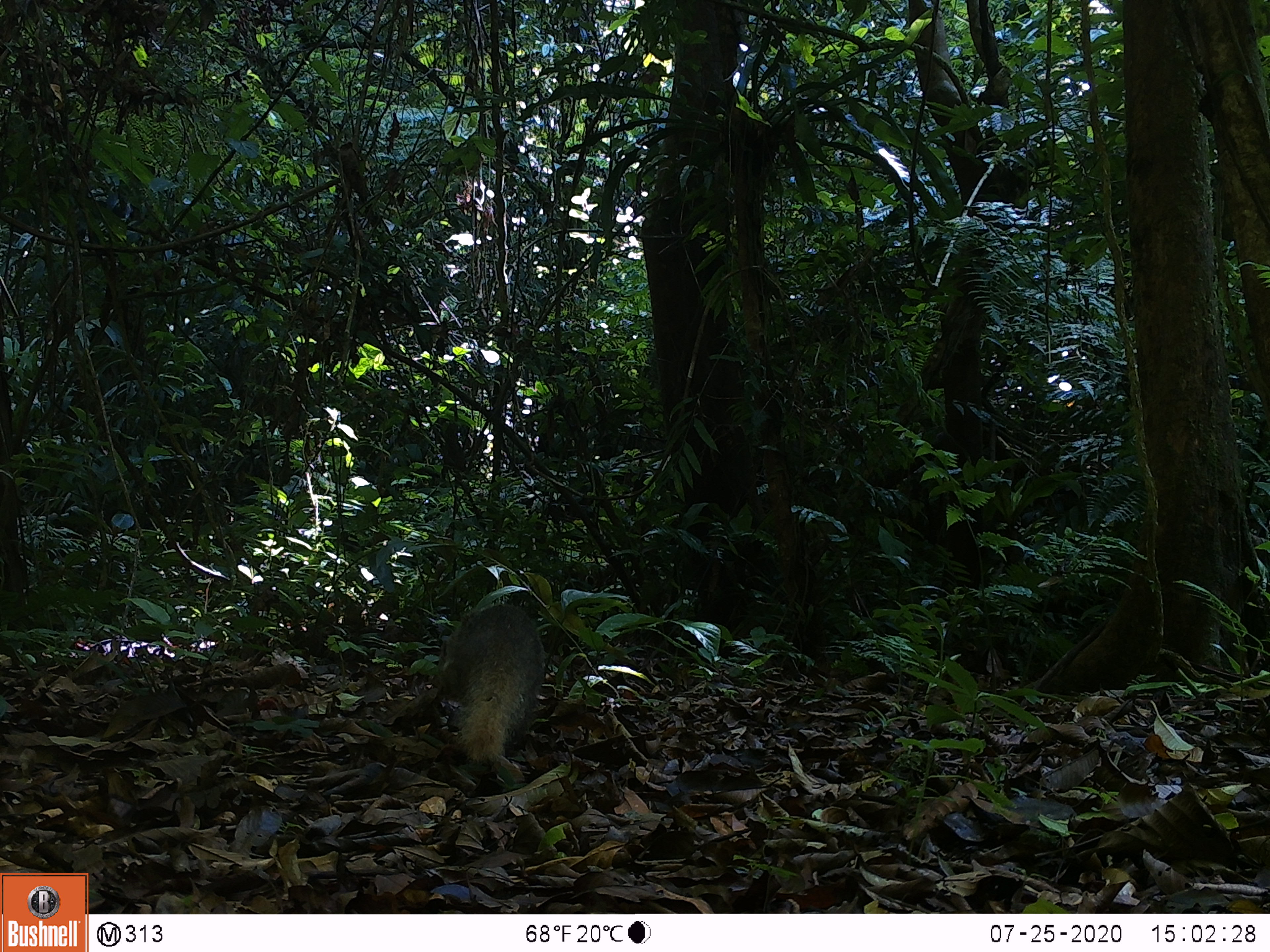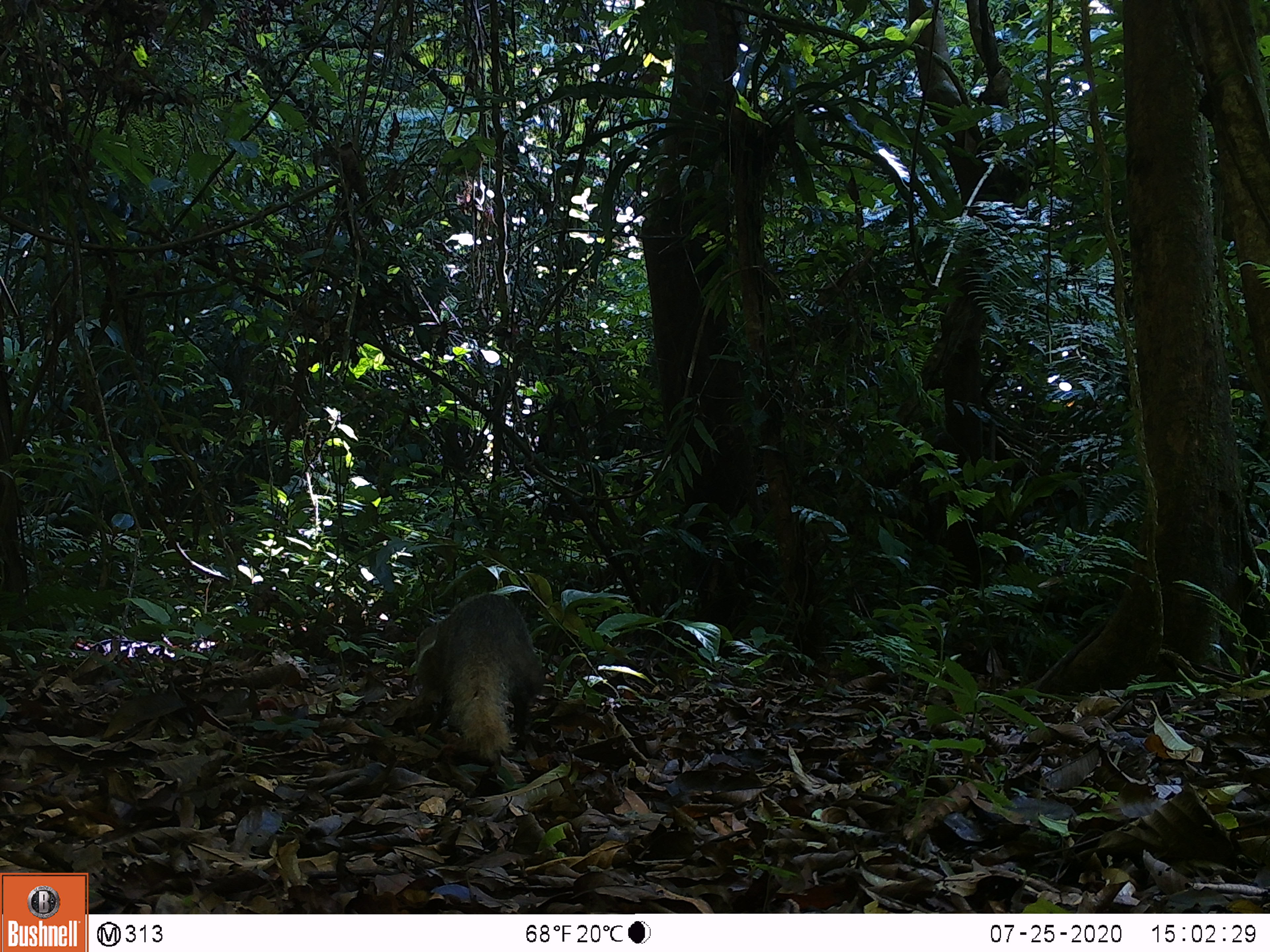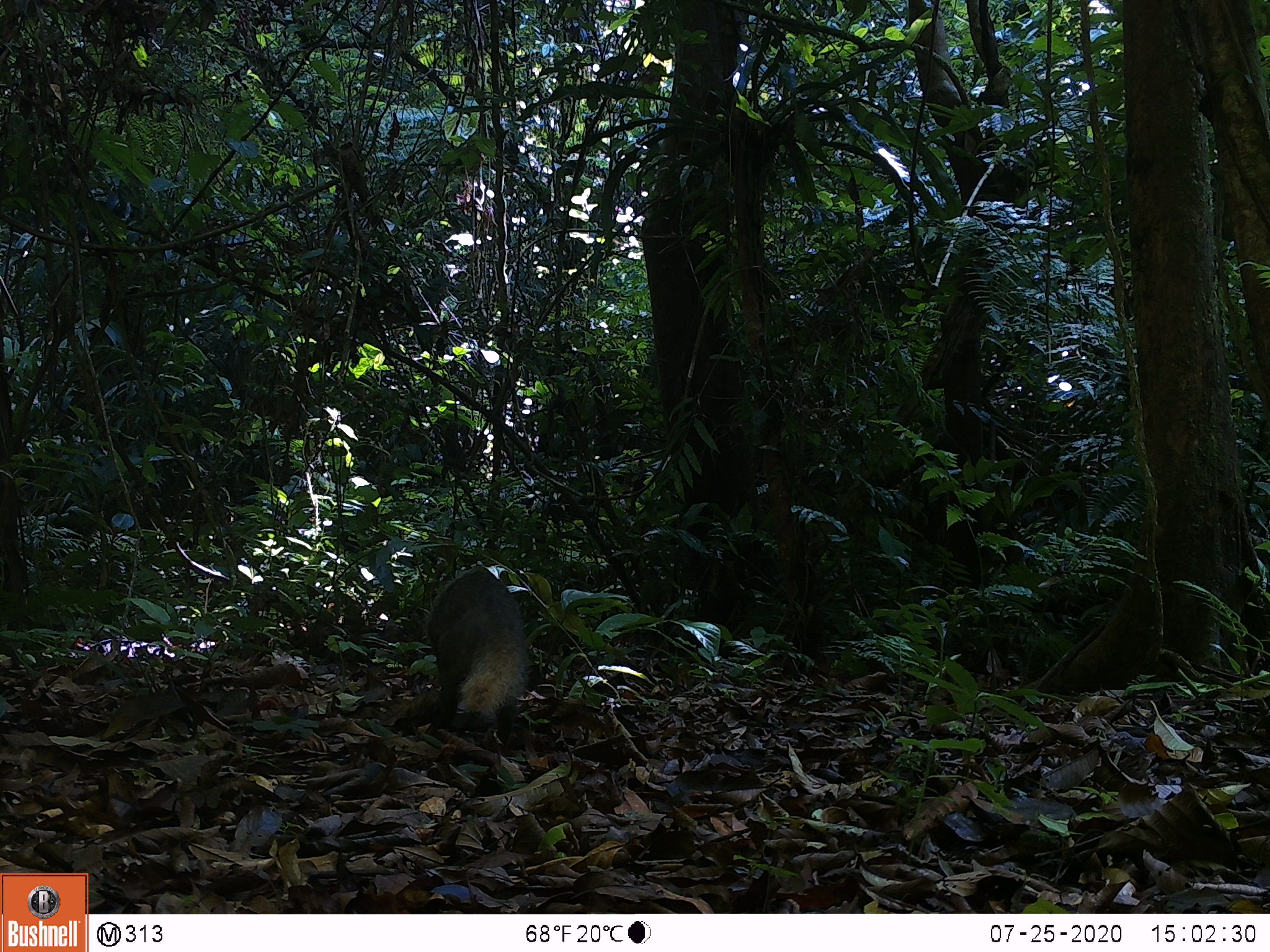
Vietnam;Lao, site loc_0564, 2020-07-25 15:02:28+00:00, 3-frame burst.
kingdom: Animalia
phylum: Chordata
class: Mammalia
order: Carnivora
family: Herpestidae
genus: Urva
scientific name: Urva urva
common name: crab-eating mongoose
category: crab eating mongoose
Crab eating mongoose (crab-eating mongoose) (Urva urva). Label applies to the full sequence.